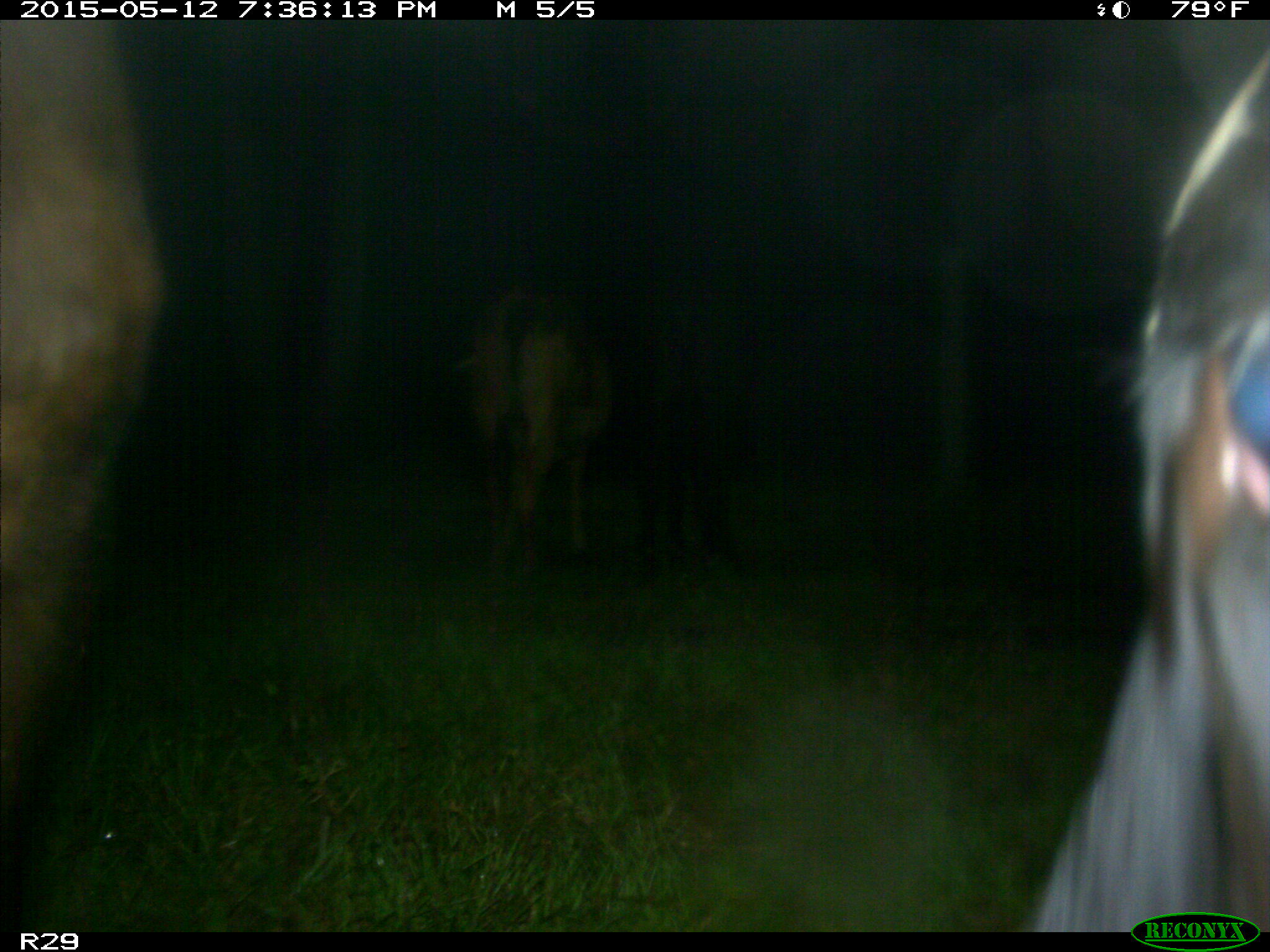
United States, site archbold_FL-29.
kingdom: Animalia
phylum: Chordata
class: Mammalia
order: Artiodactyla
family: Bovidae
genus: Bos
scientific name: Bos taurus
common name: domestic cow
Bos taurus (domestic cow).